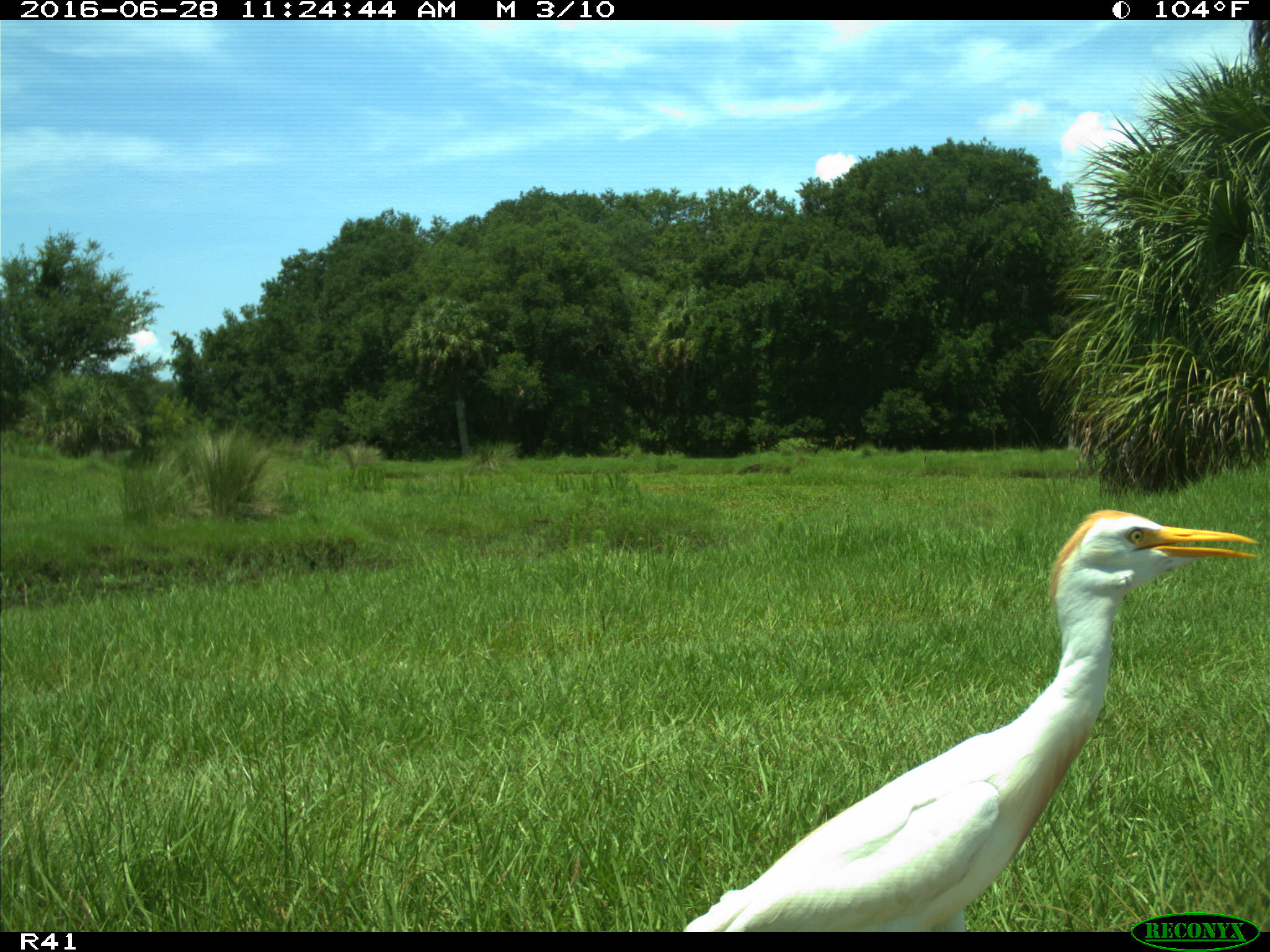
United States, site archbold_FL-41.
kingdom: Animalia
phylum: Chordata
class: Aves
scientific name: Aves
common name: birds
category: unidentified bird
Unidentified bird (birds) (Aves).